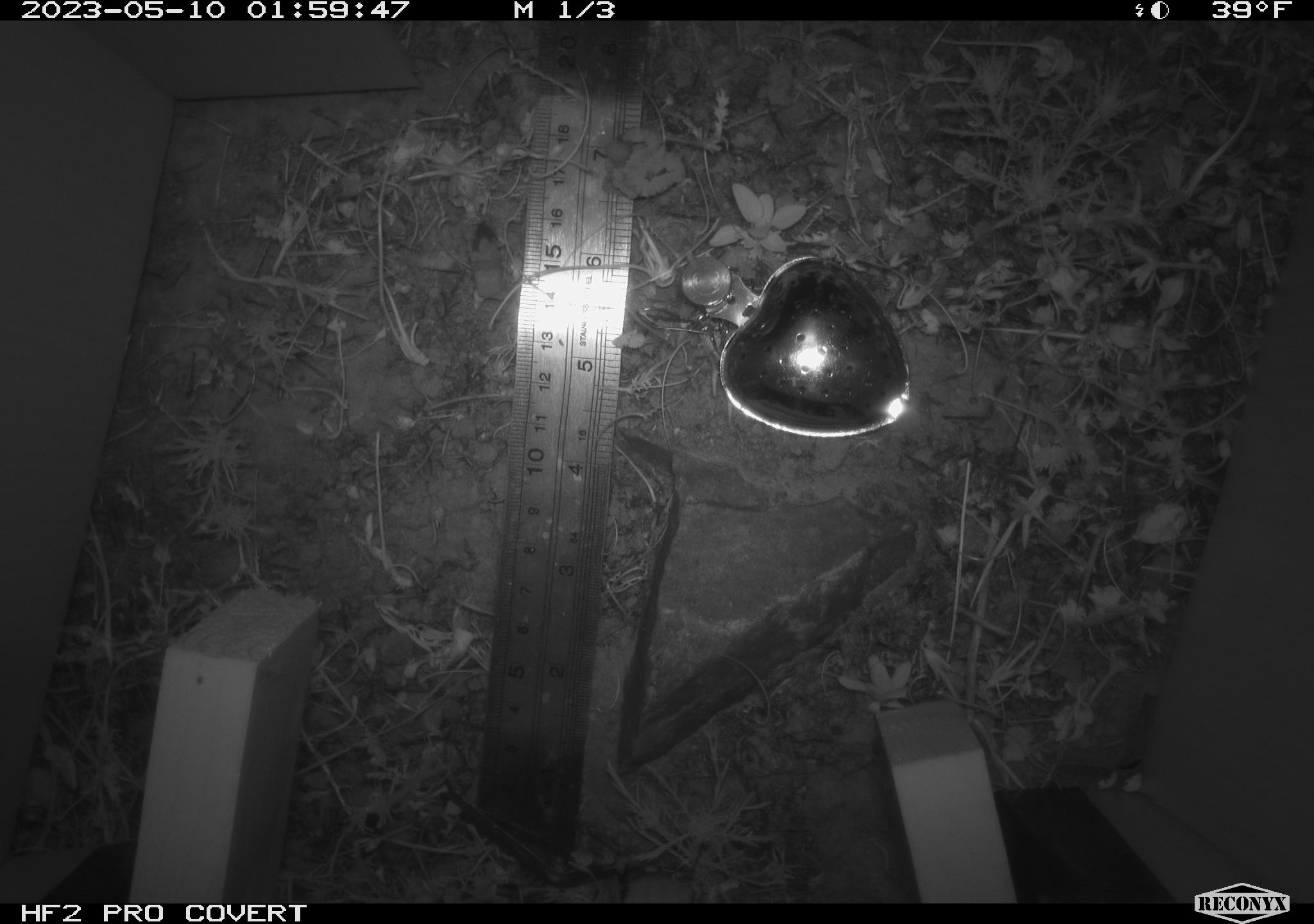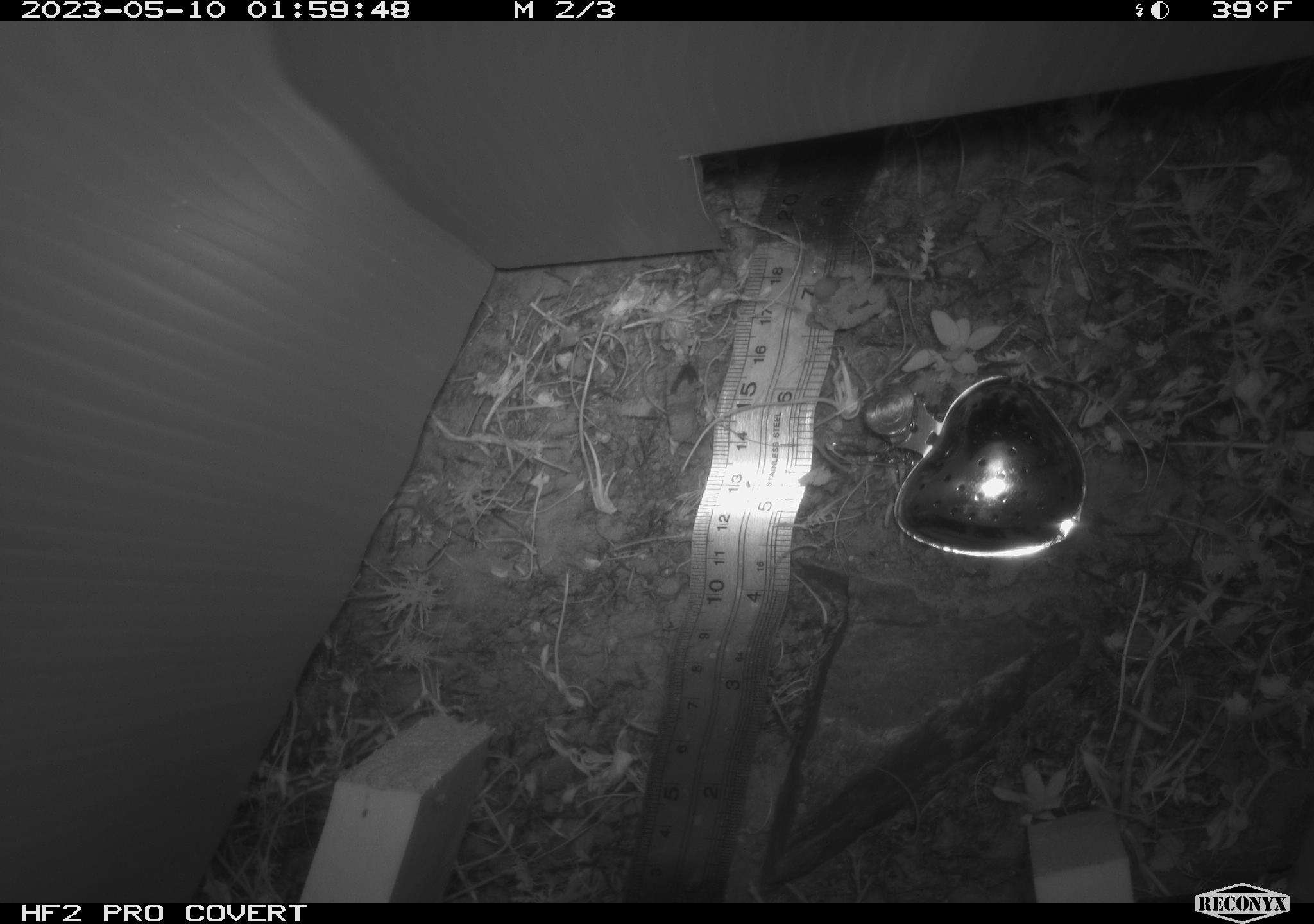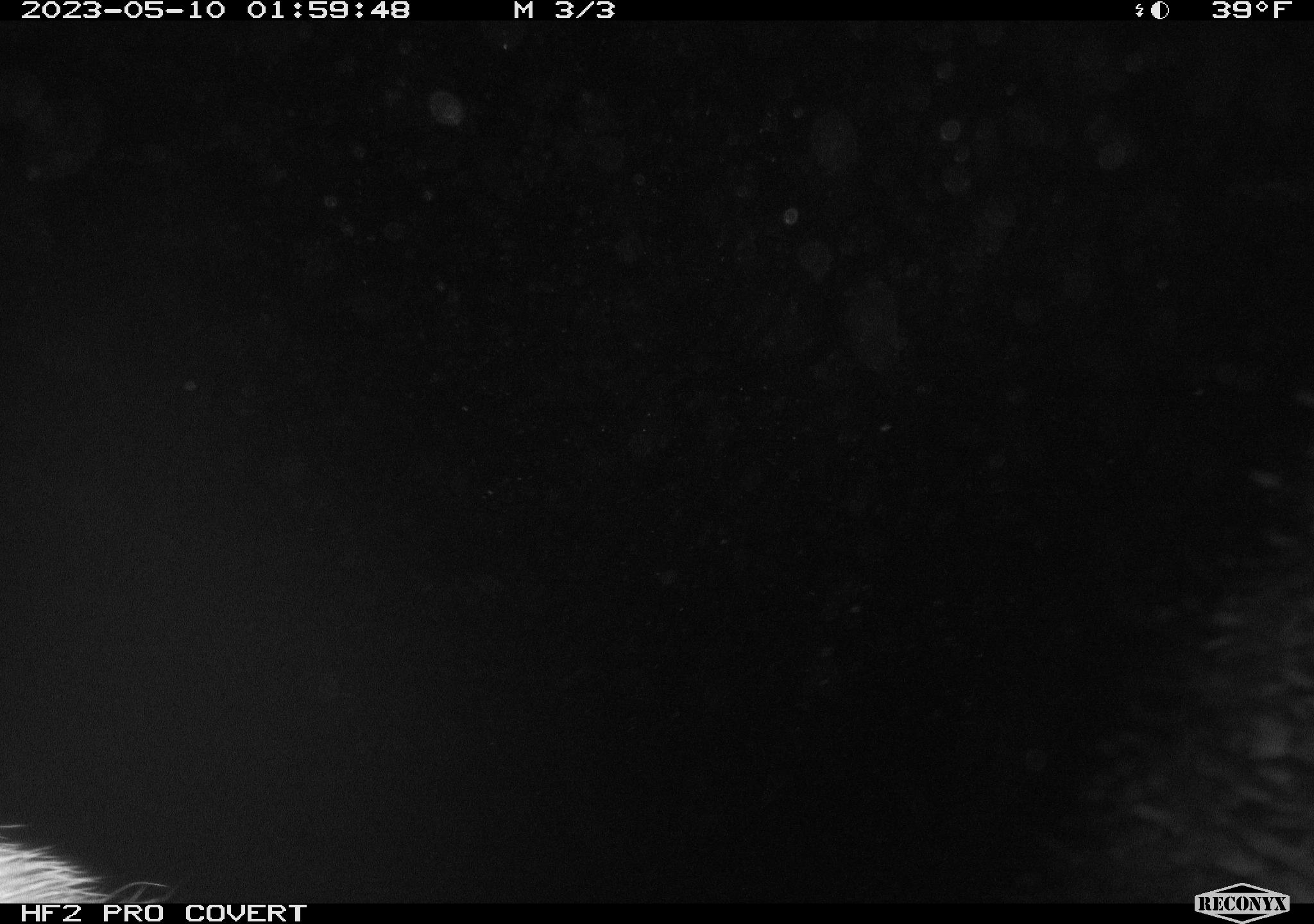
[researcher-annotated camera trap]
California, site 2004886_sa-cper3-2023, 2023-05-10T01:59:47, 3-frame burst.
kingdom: Animalia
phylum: Chordata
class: Mammalia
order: Artiodactyla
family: Cervidae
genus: Alces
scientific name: Alces alces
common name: elk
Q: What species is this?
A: Elk (Alces alces).